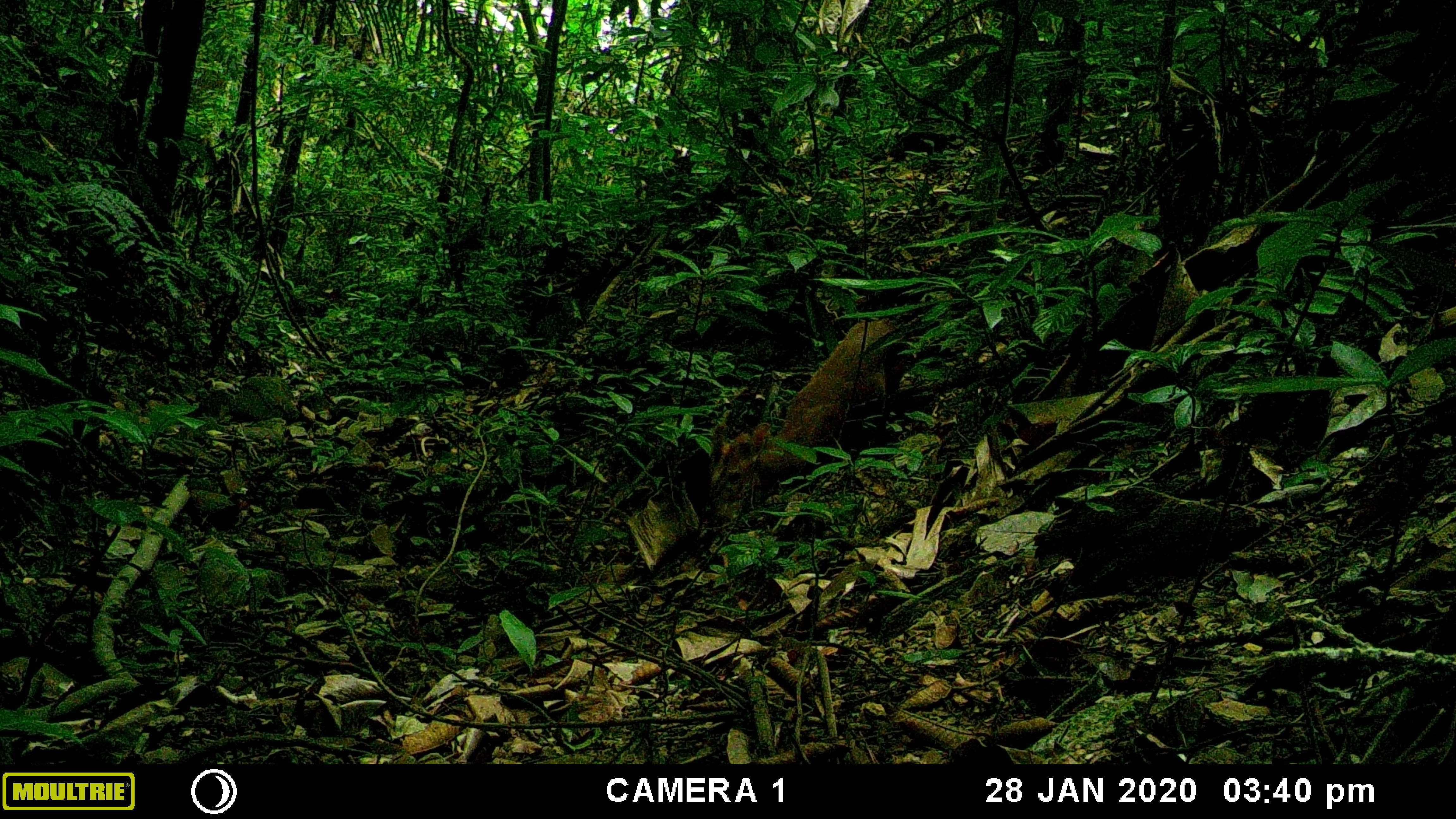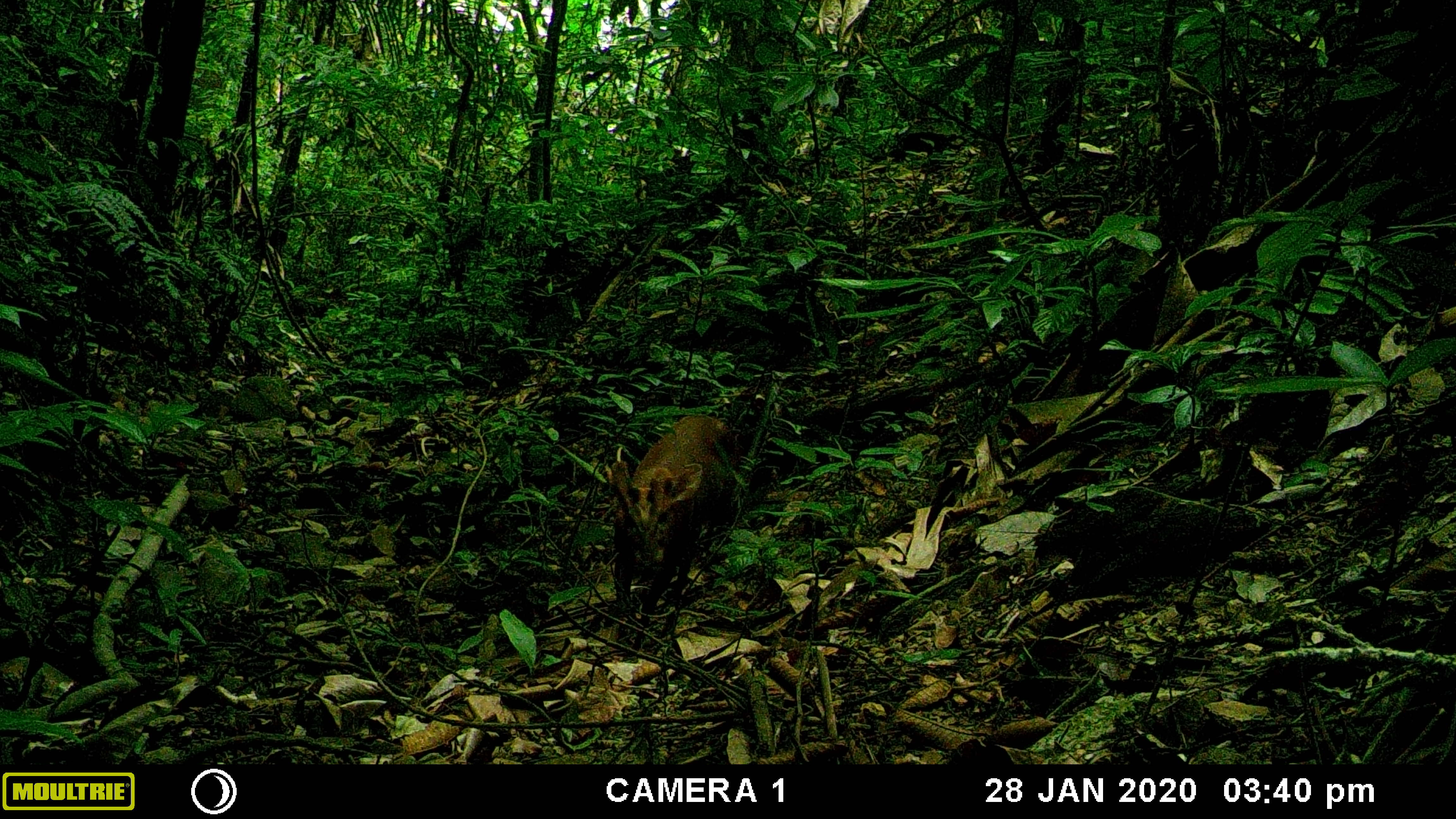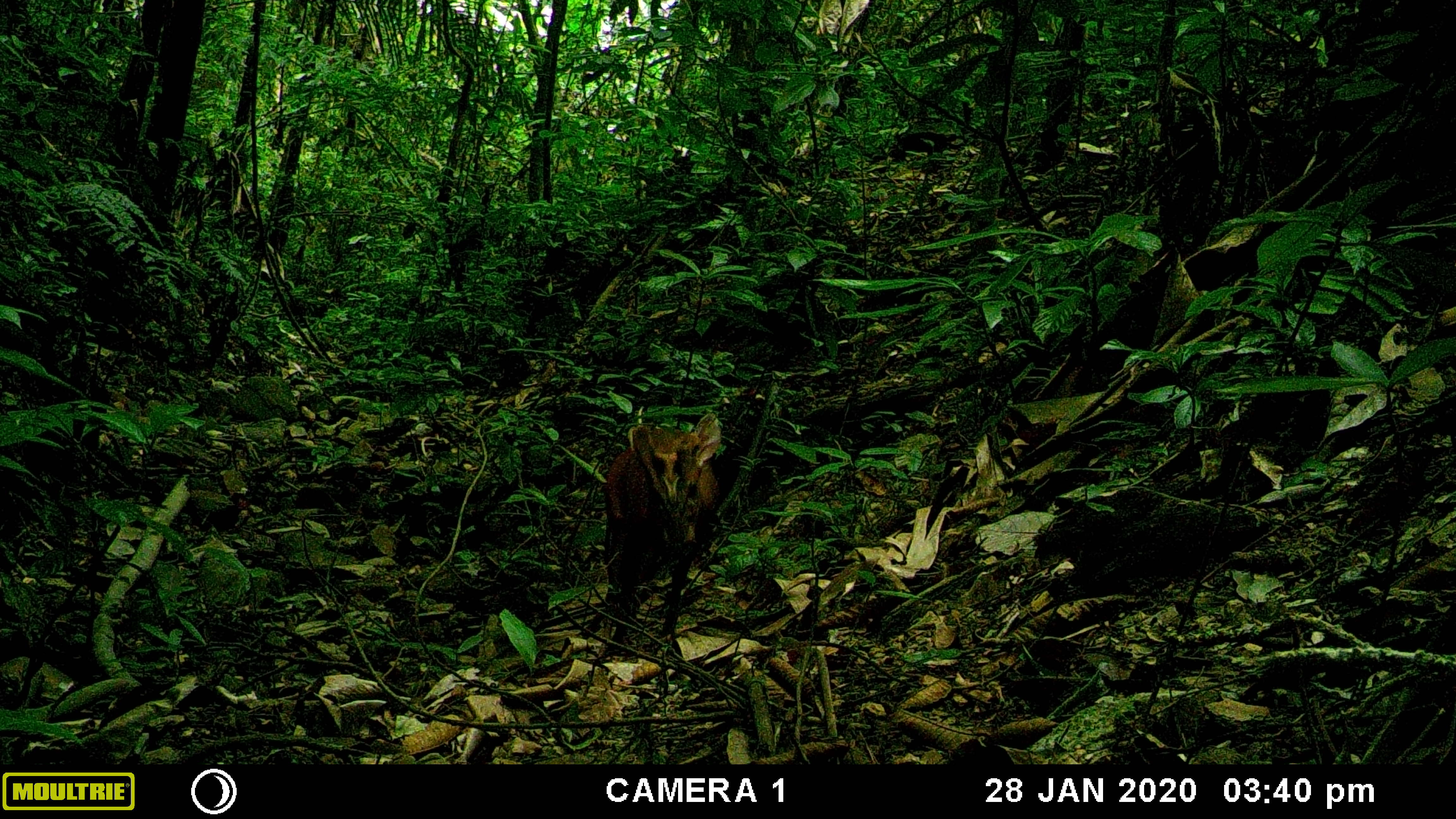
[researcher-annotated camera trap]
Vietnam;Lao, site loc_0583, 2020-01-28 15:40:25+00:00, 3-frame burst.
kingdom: Animalia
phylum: Chordata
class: Mammalia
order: Artiodactyla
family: Cervidae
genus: Muntiacus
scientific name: Muntiacus muntjak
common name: red muntjac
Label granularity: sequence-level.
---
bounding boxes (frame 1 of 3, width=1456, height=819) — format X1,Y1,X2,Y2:
red muntjac: 707,317,907,504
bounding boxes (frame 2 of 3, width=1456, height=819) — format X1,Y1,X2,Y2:
red muntjac: 608,413,739,651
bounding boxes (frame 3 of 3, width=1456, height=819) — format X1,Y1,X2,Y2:
red muntjac: 600,411,716,652